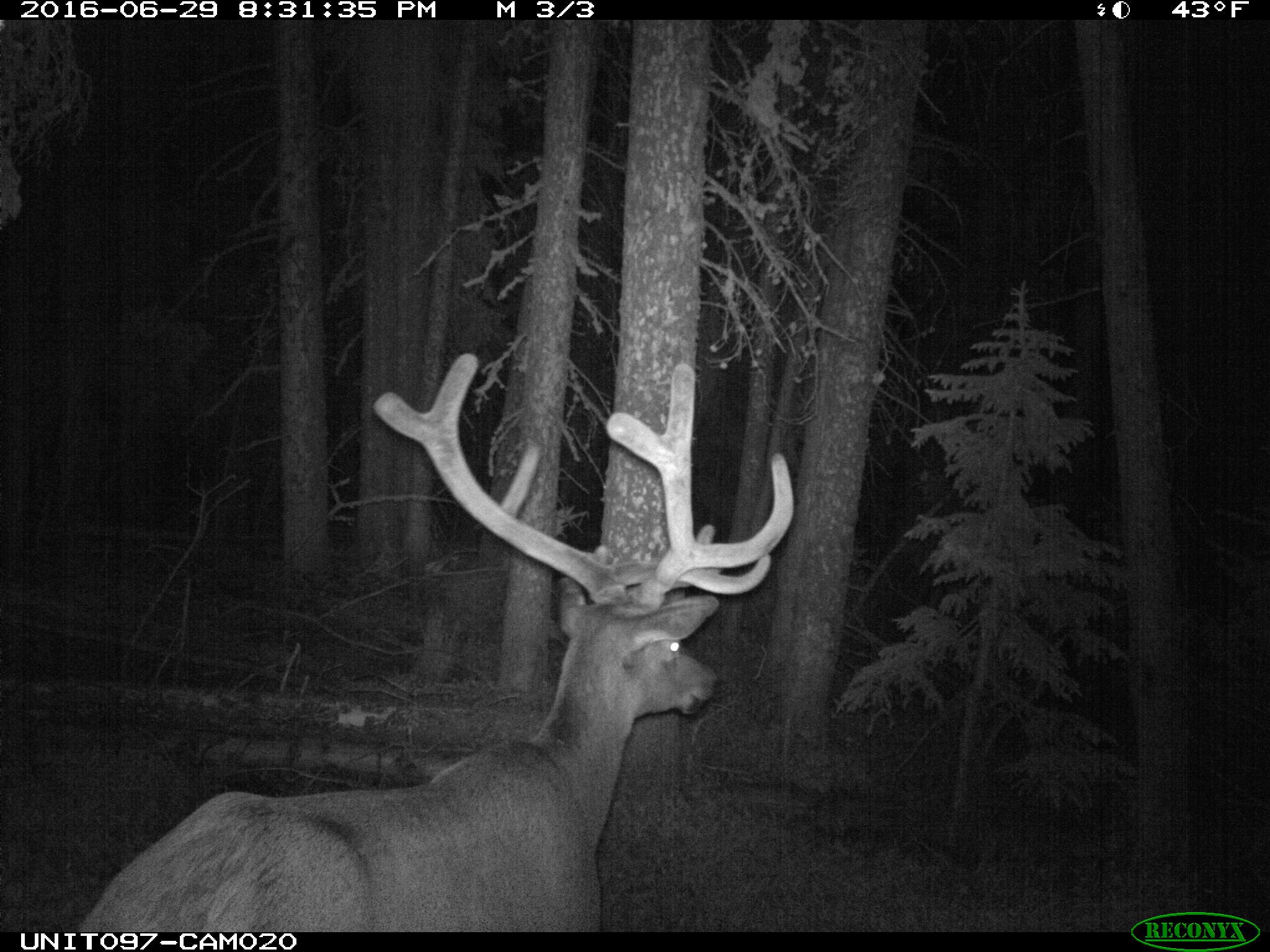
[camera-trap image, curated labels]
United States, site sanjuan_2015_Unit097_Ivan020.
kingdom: Animalia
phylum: Chordata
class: Mammalia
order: Artiodactyla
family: Cervidae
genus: Cervus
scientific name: Cervus elaphus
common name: red deer